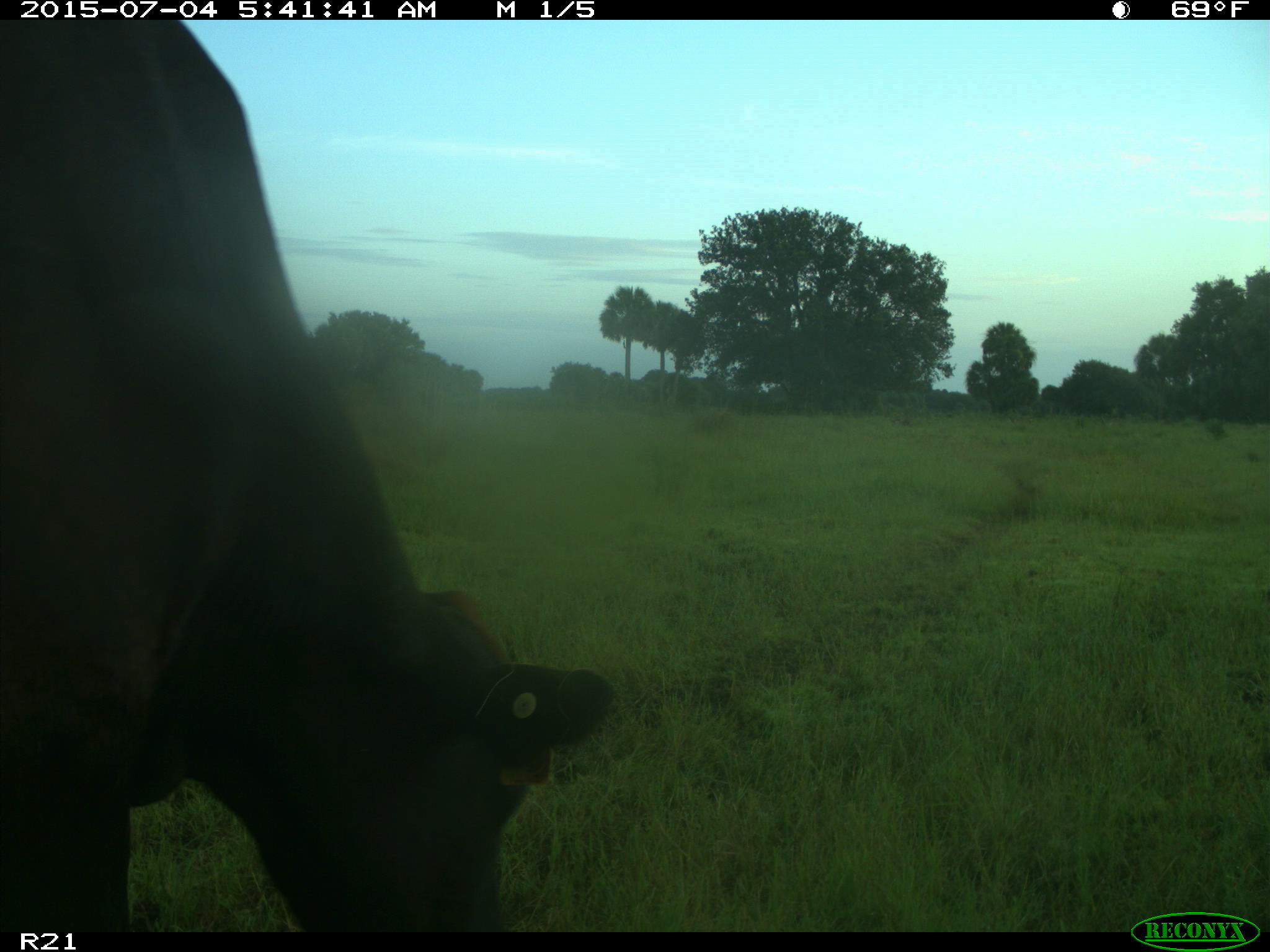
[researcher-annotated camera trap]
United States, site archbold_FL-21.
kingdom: Animalia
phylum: Chordata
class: Mammalia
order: Artiodactyla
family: Bovidae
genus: Bos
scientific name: Bos taurus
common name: domestic cow